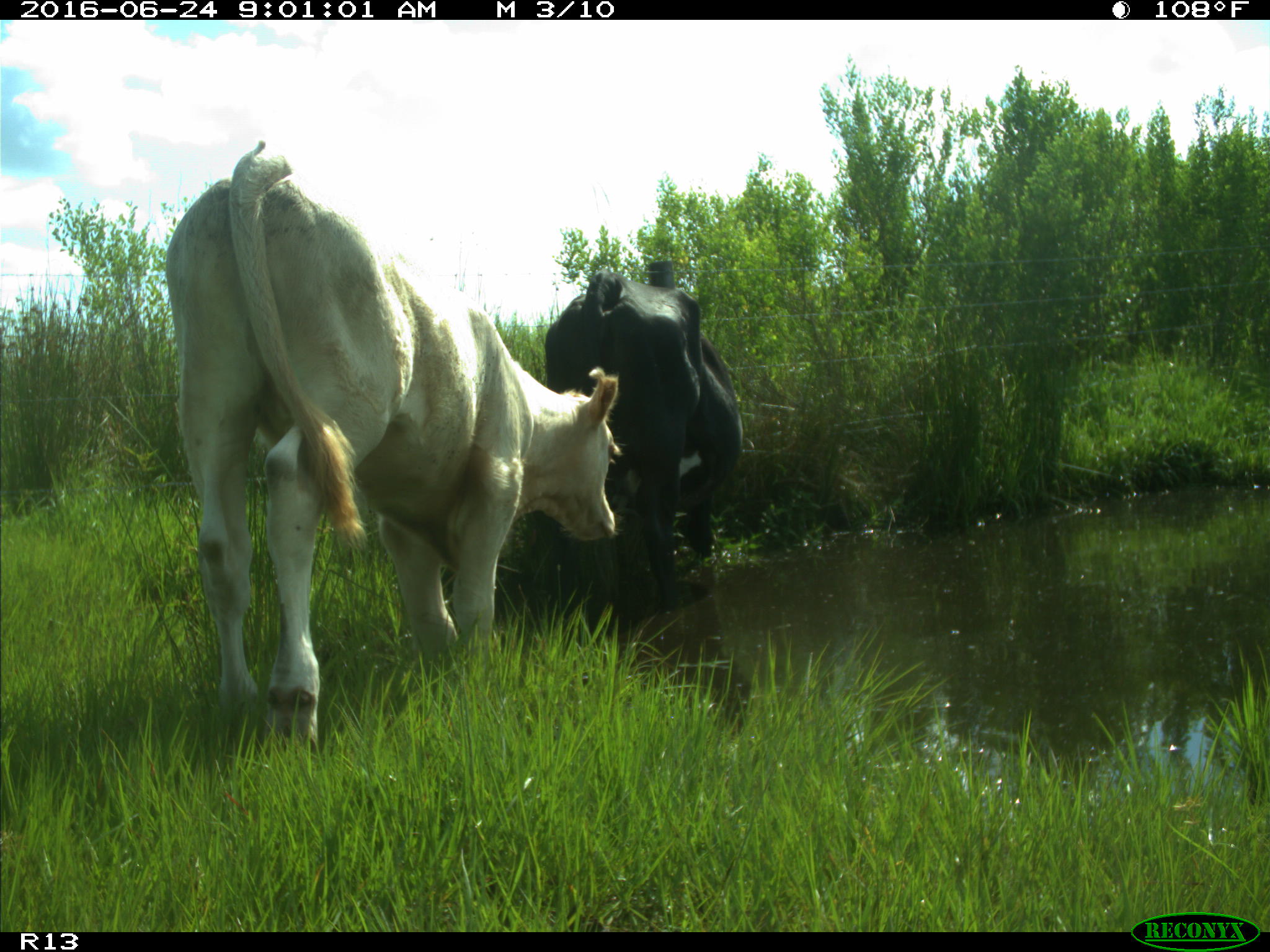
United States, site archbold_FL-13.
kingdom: Animalia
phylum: Chordata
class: Mammalia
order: Artiodactyla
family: Bovidae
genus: Bos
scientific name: Bos taurus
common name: domestic cow